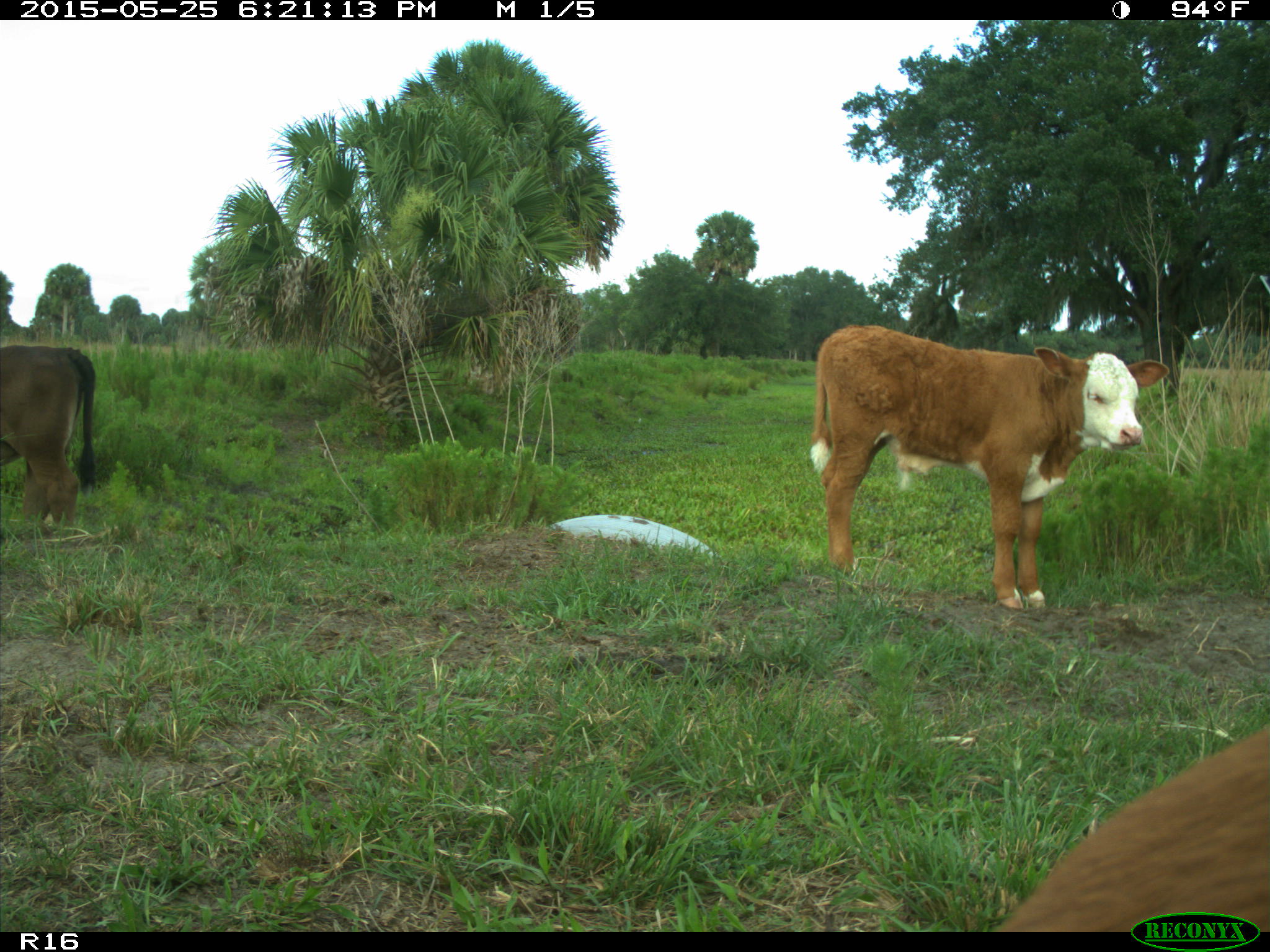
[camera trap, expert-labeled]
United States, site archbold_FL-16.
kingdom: Animalia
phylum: Chordata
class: Mammalia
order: Artiodactyla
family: Bovidae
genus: Bos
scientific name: Bos taurus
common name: domestic cow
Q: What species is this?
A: Bos taurus (domestic cow).